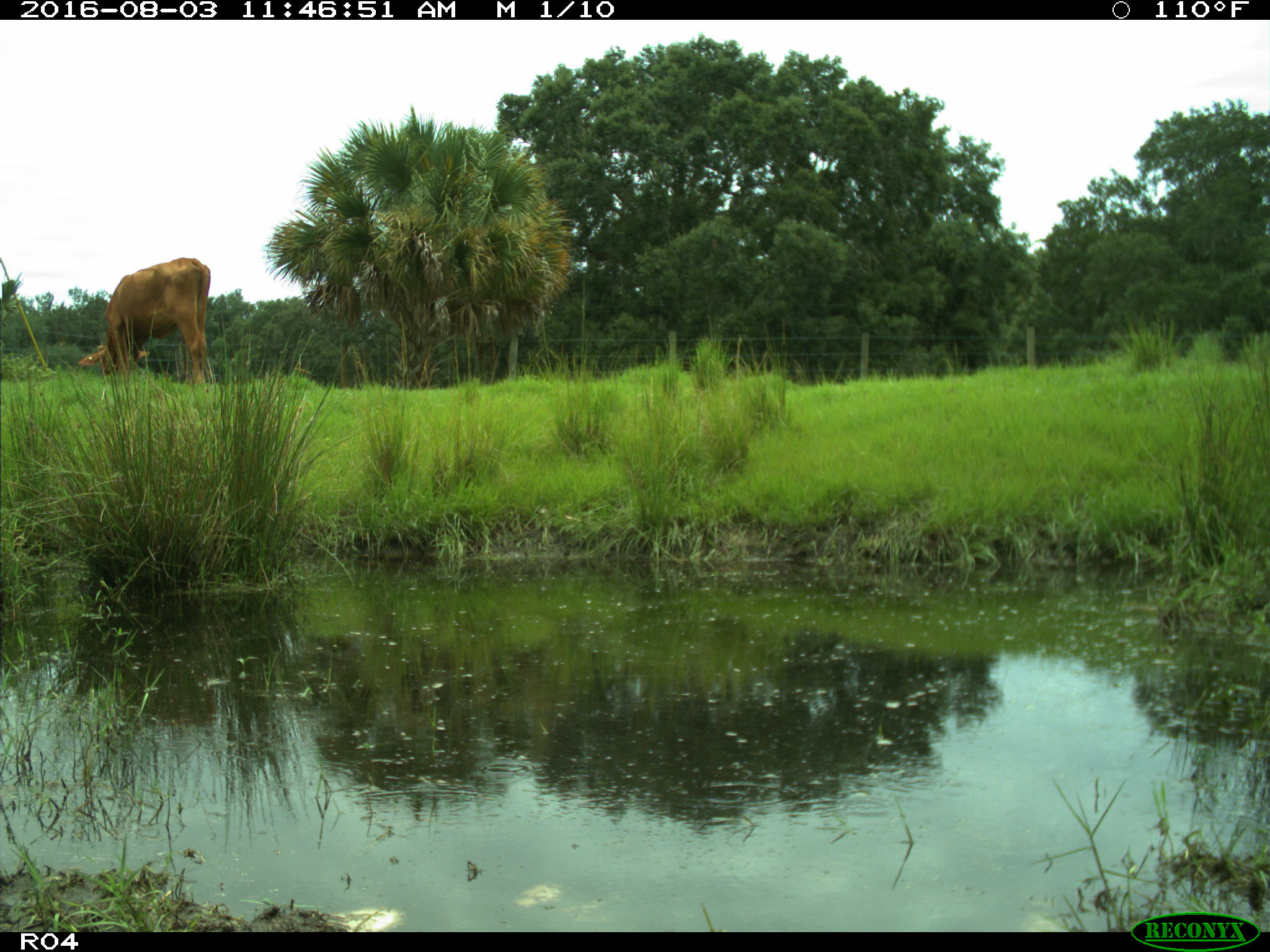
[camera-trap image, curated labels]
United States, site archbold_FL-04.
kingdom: Animalia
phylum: Chordata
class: Mammalia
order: Artiodactyla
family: Bovidae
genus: Bos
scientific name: Bos taurus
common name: domestic cow